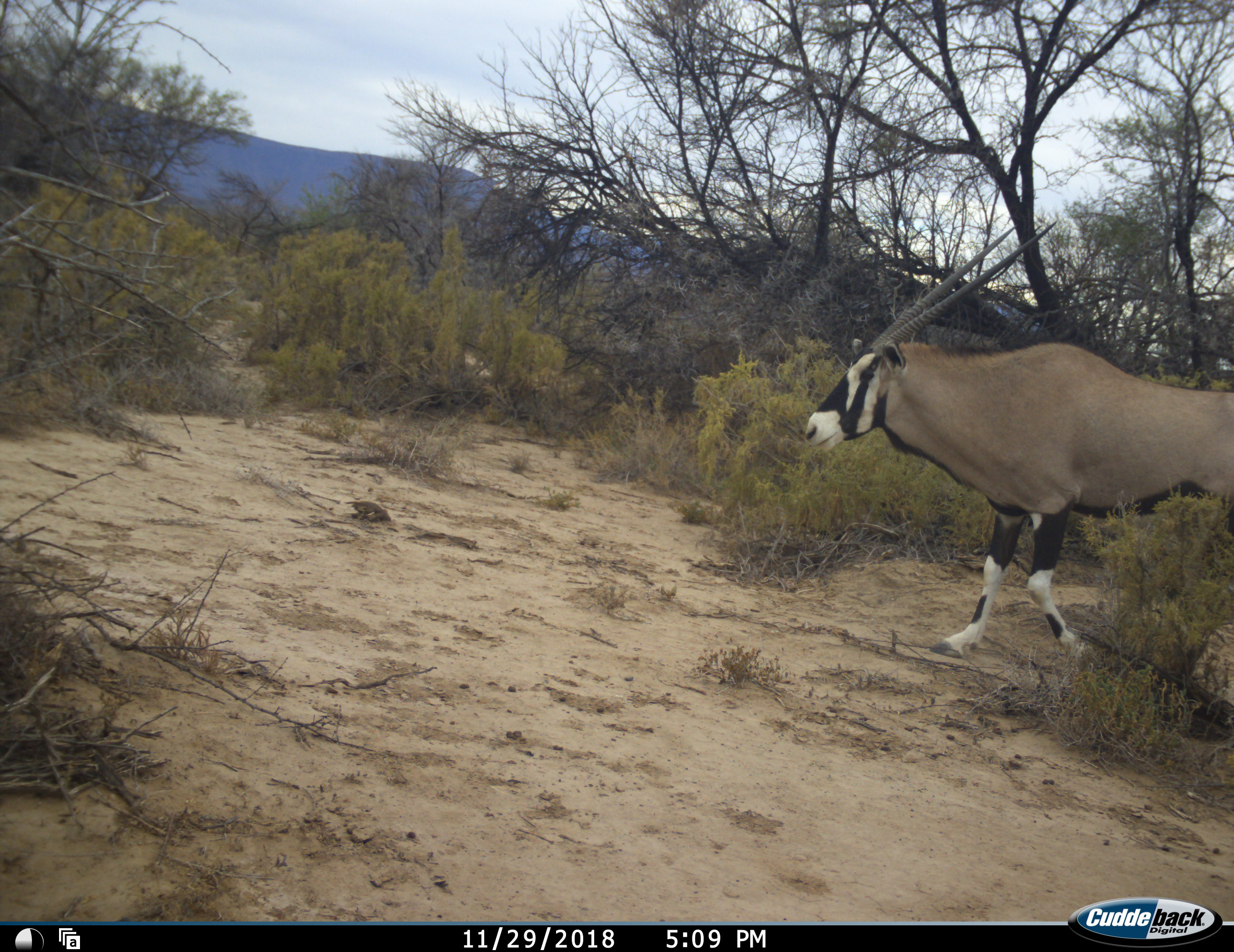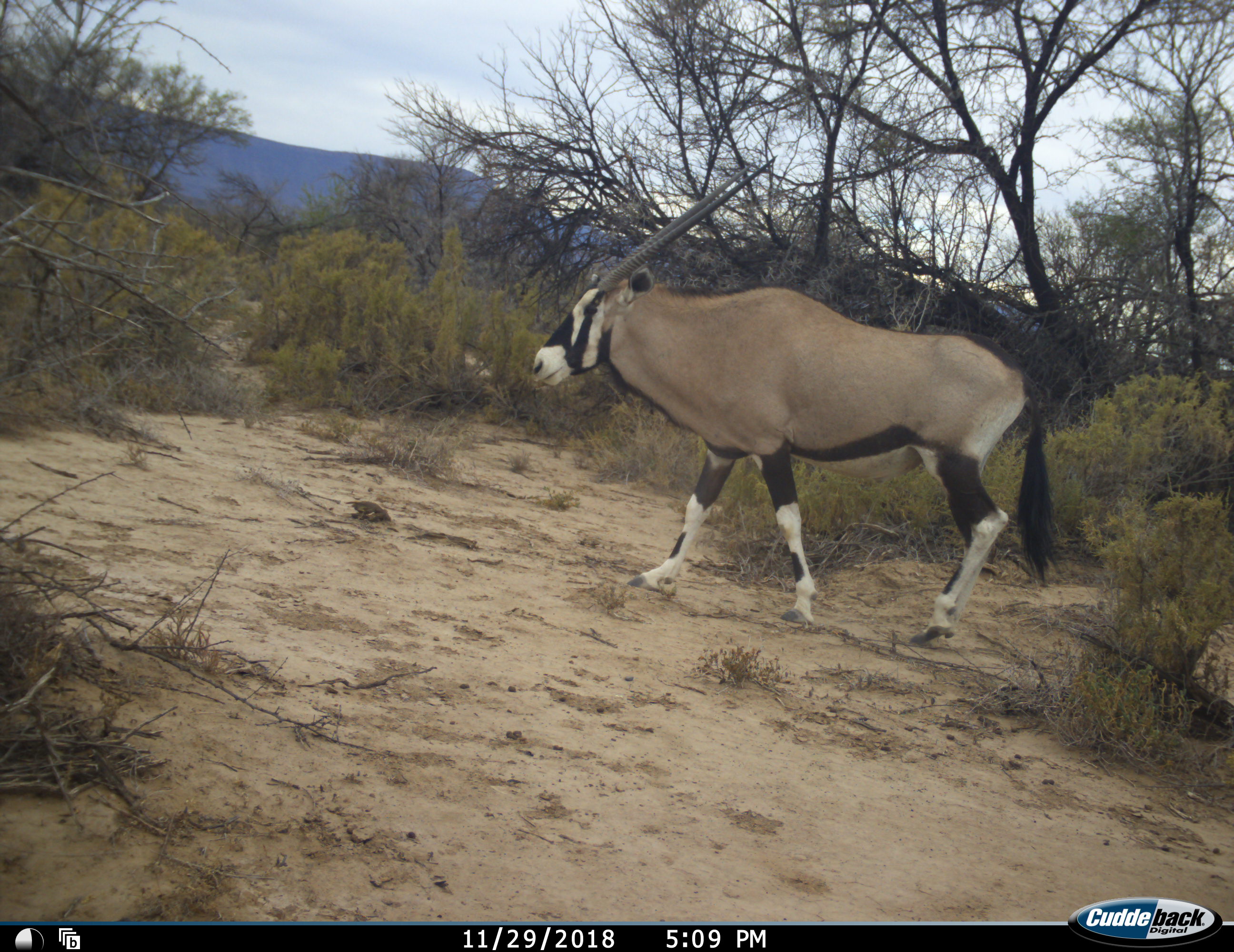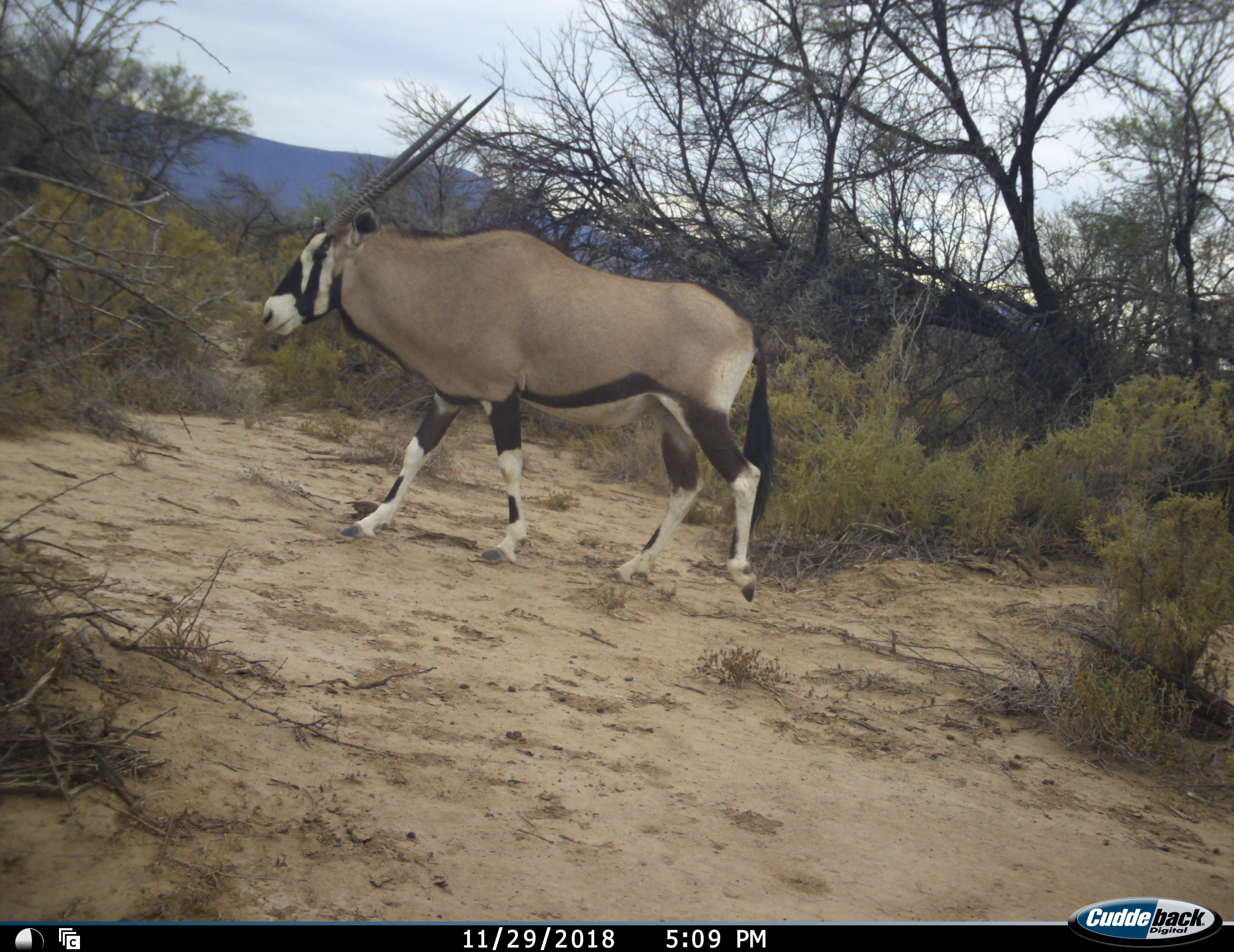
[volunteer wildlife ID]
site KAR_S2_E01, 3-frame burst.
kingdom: Animalia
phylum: Chordata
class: Mammalia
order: Artiodactyla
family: Bovidae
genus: Oryx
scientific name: Oryx gazella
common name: gemsbok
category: oryx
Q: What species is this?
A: Oryx (gemsbok) (Oryx gazella).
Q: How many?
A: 1.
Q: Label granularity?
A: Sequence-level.